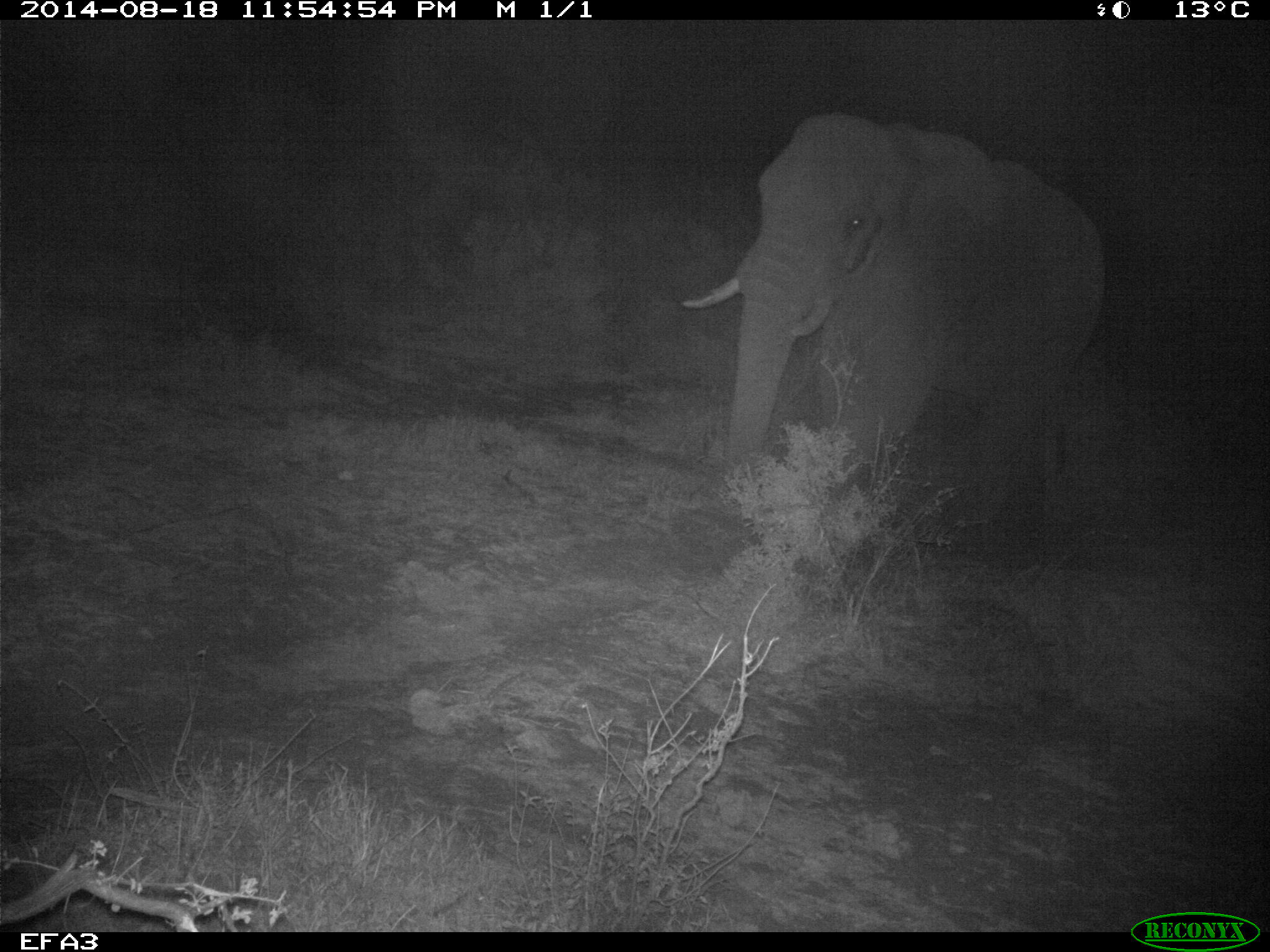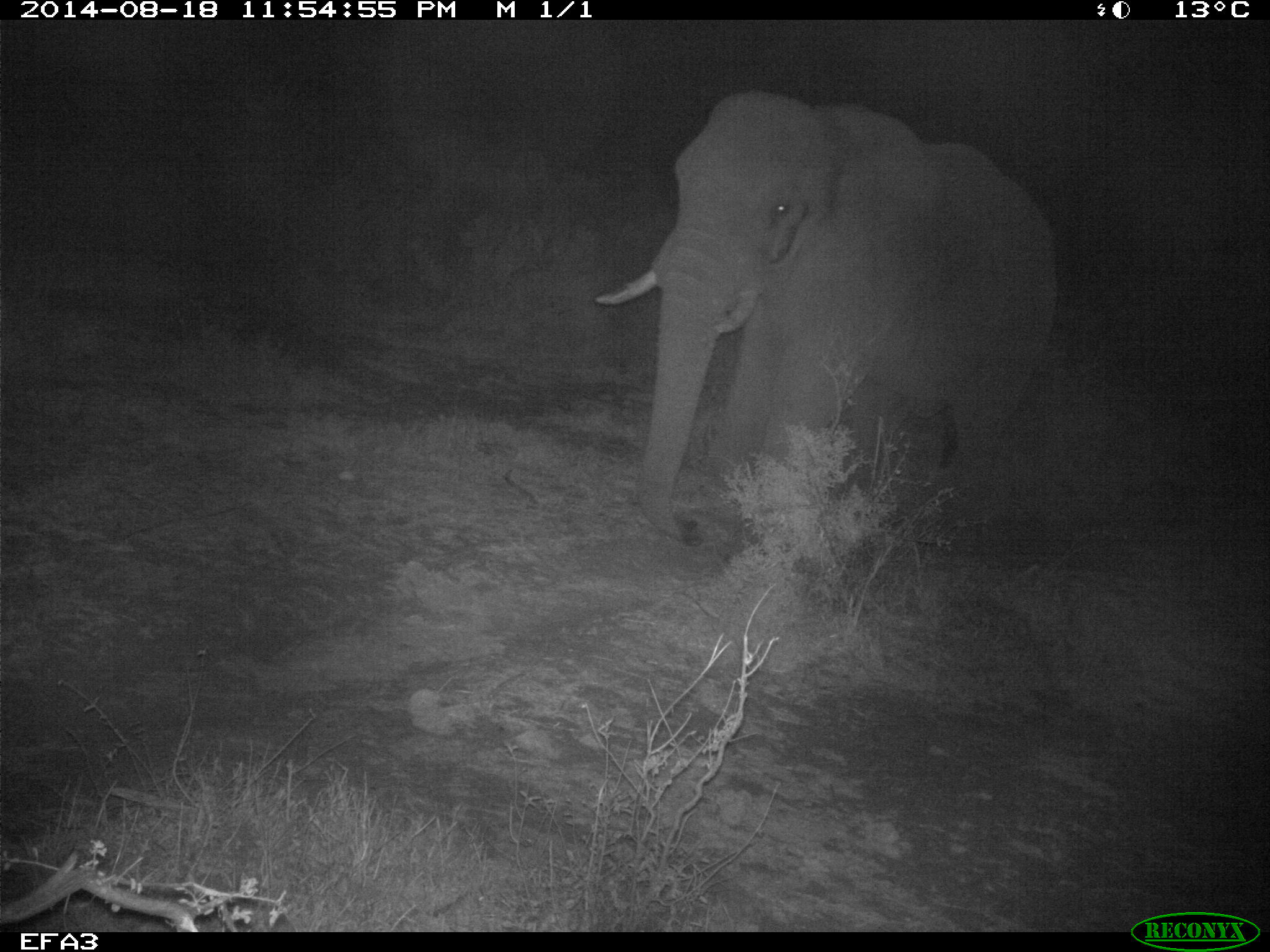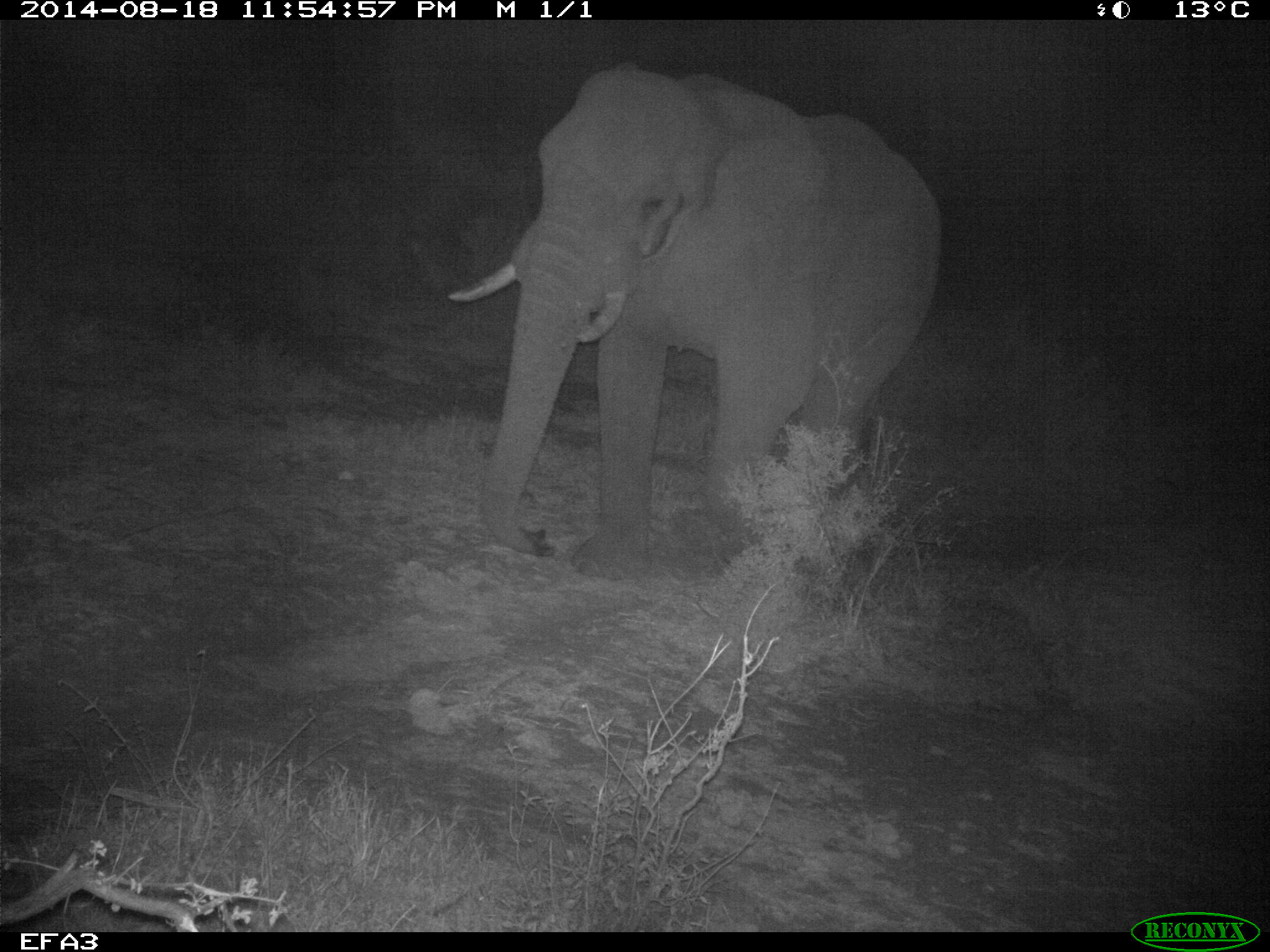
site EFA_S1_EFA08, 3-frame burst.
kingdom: Animalia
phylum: Chordata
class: Mammalia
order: Proboscidea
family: Elephantidae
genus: Loxodonta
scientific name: Loxodonta africana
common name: african bush elephant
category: elephant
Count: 1.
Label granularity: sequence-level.